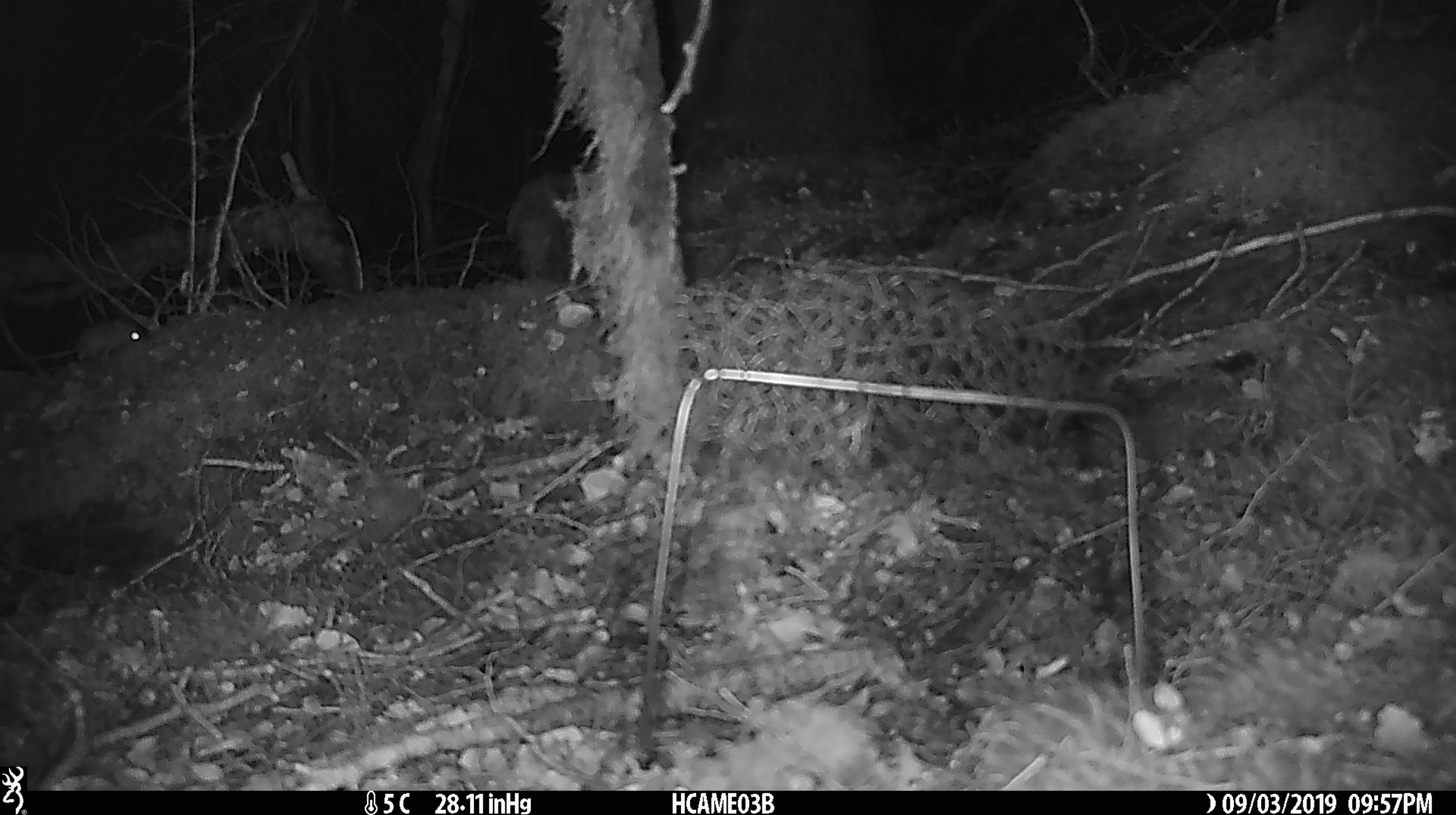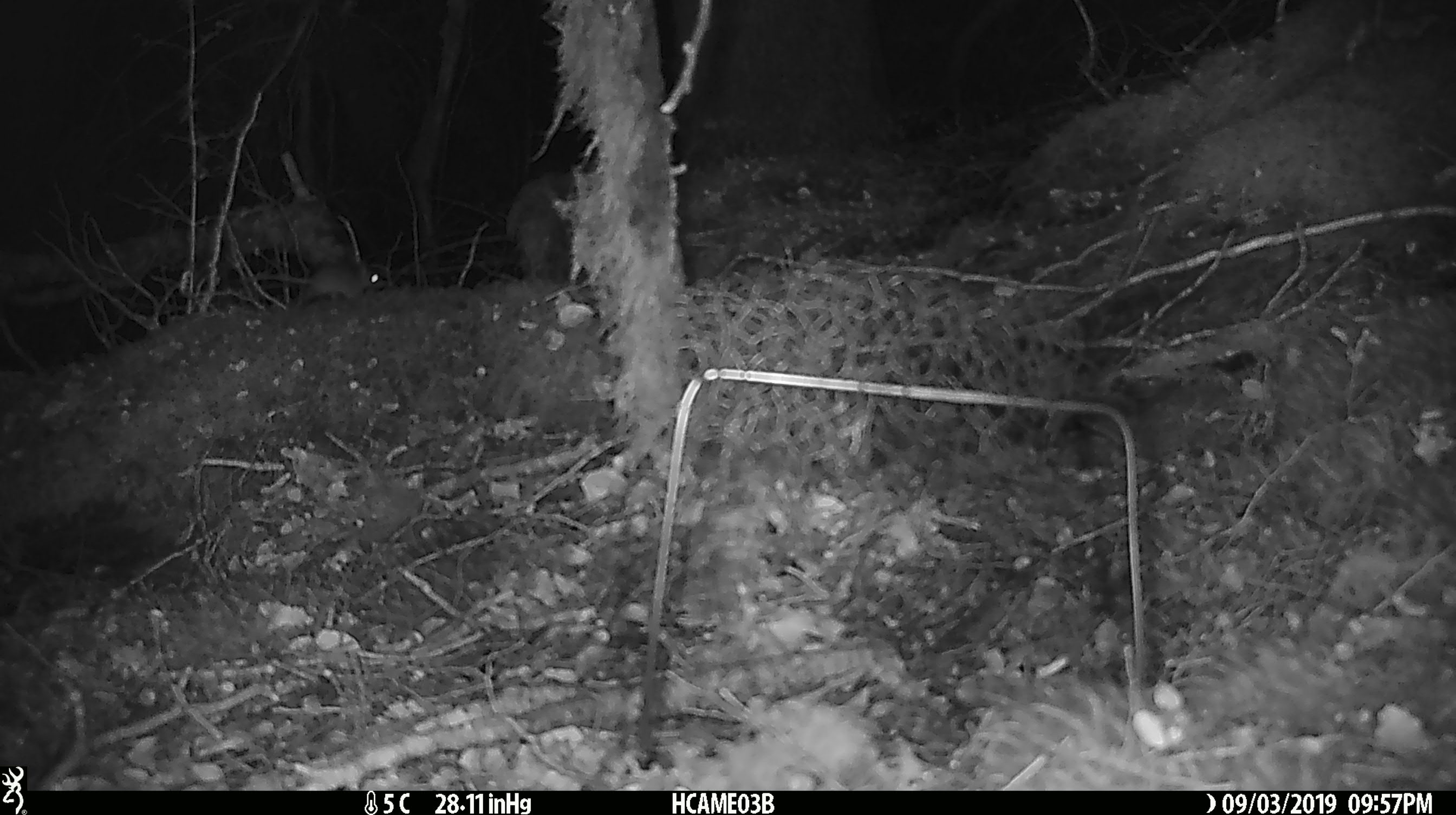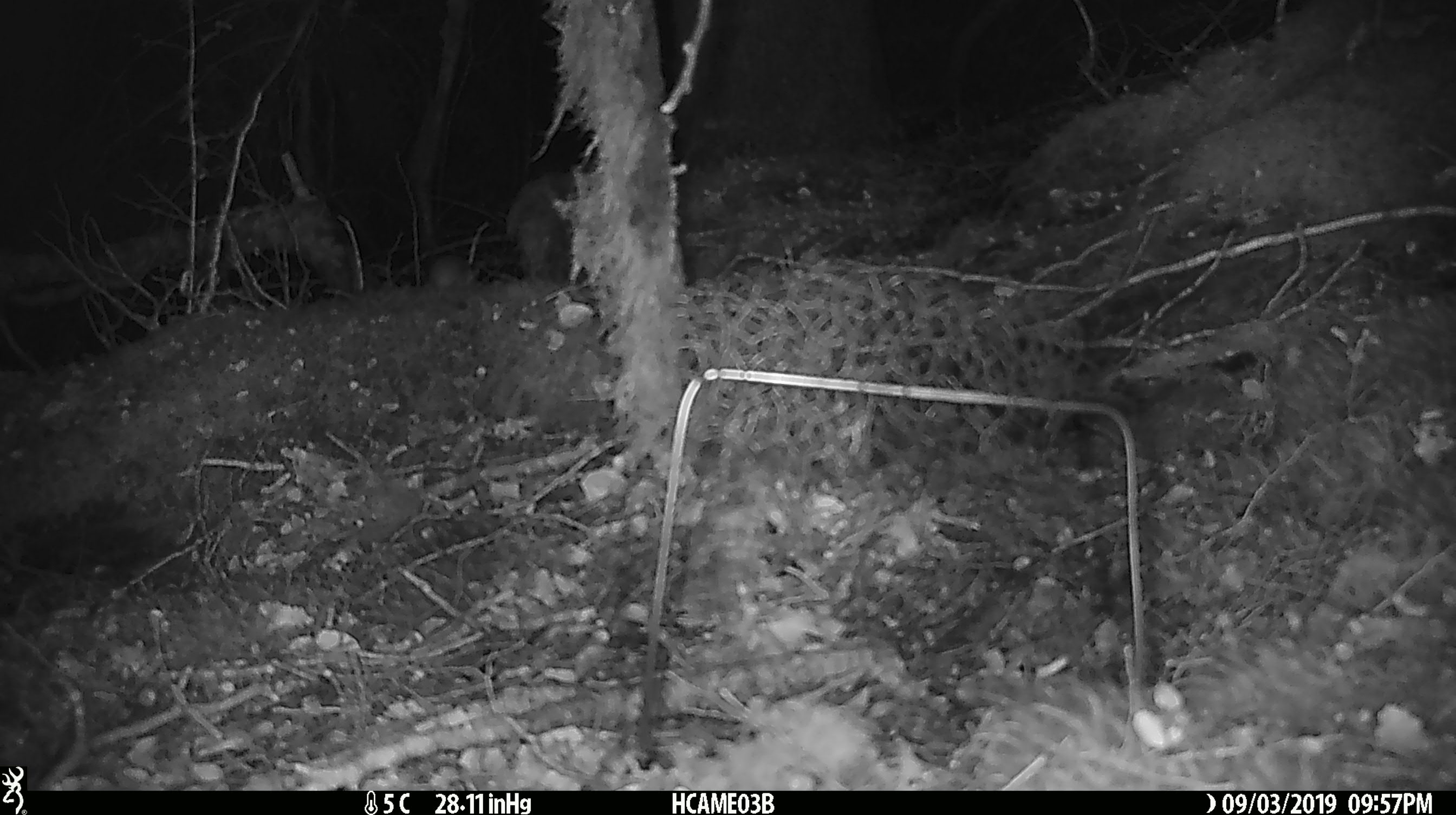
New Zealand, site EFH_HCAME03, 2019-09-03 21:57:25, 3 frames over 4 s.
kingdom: Animalia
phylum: Chordata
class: Mammalia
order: Rodentia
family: Muridae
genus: Mus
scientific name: Mus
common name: mouse